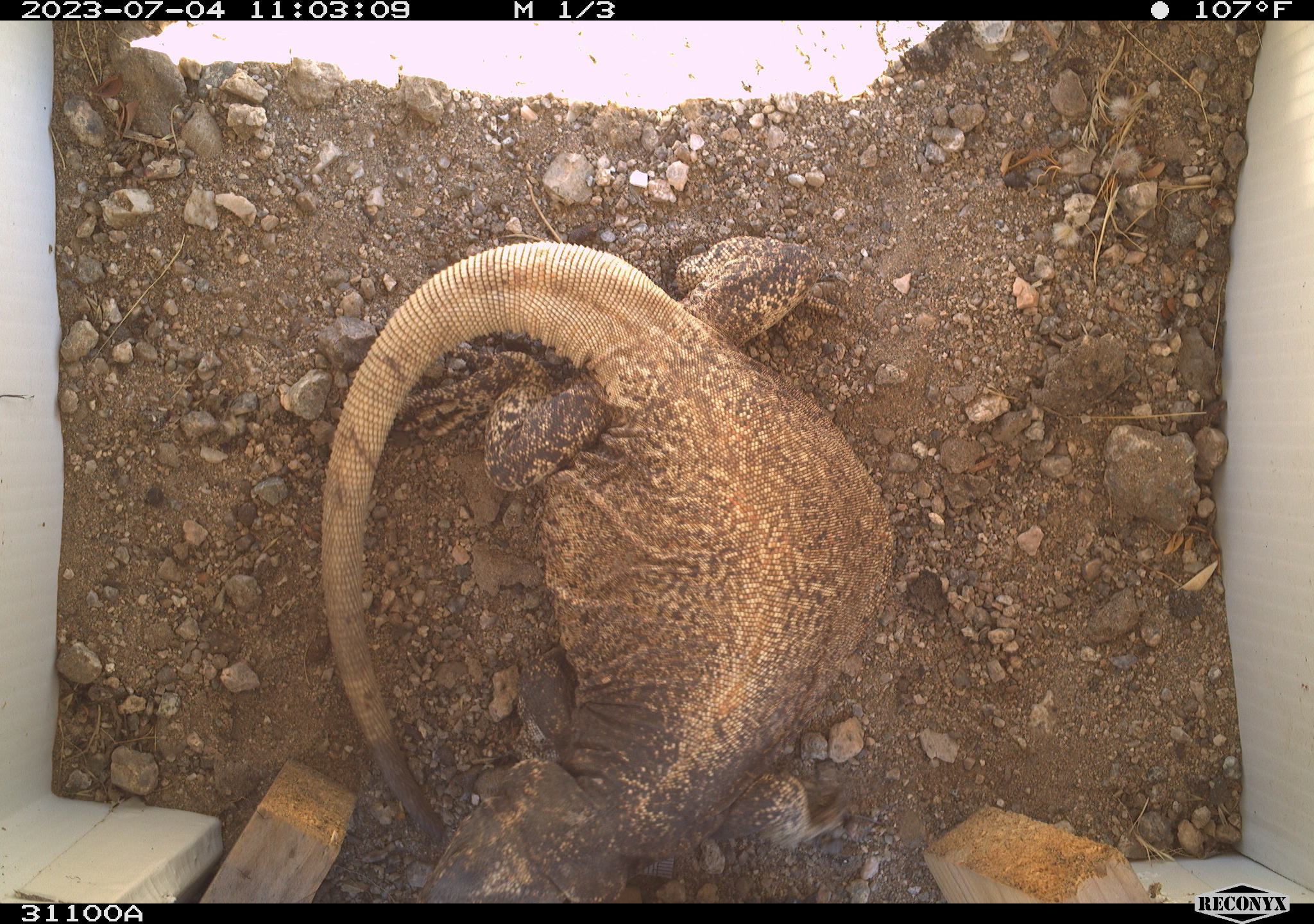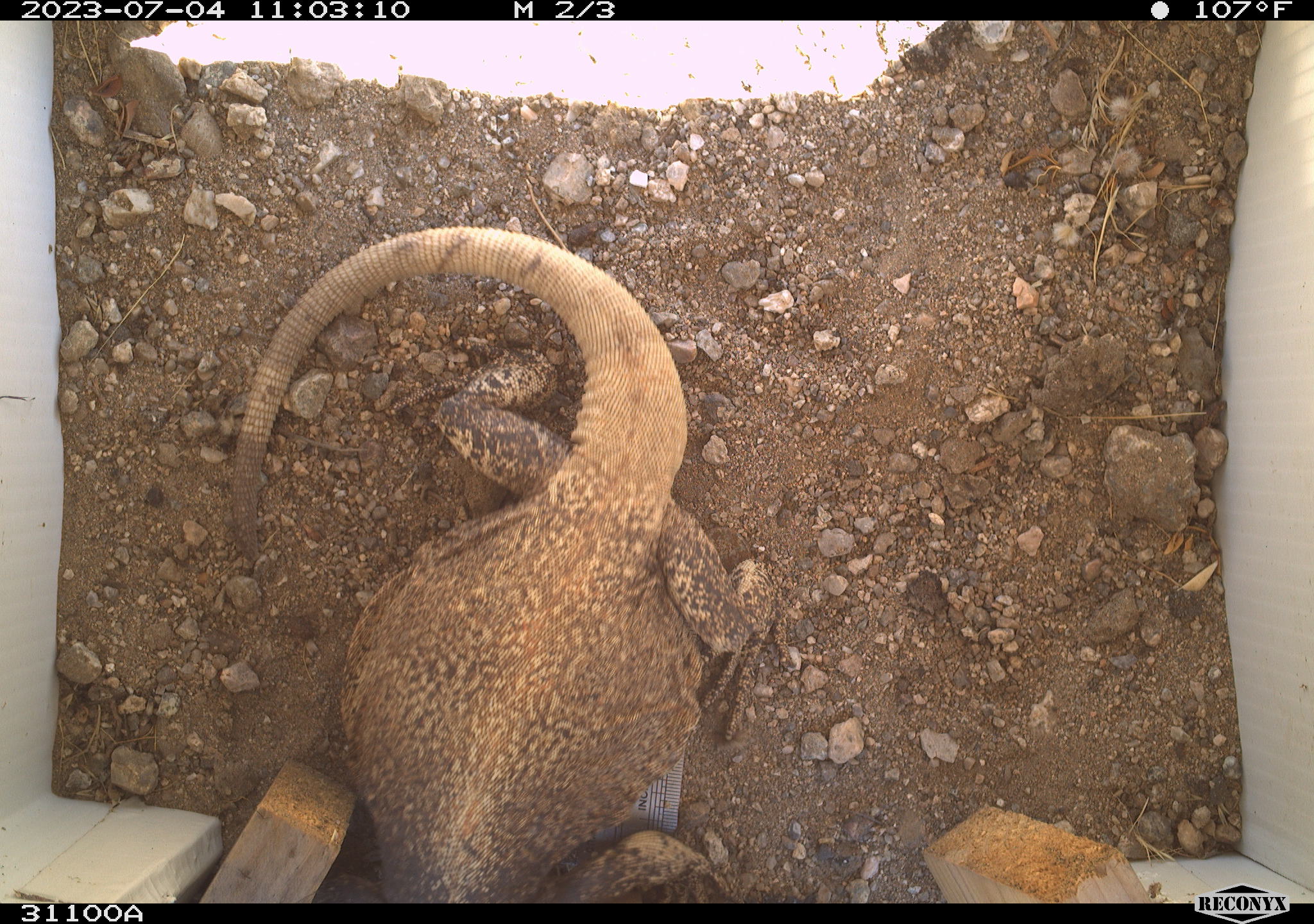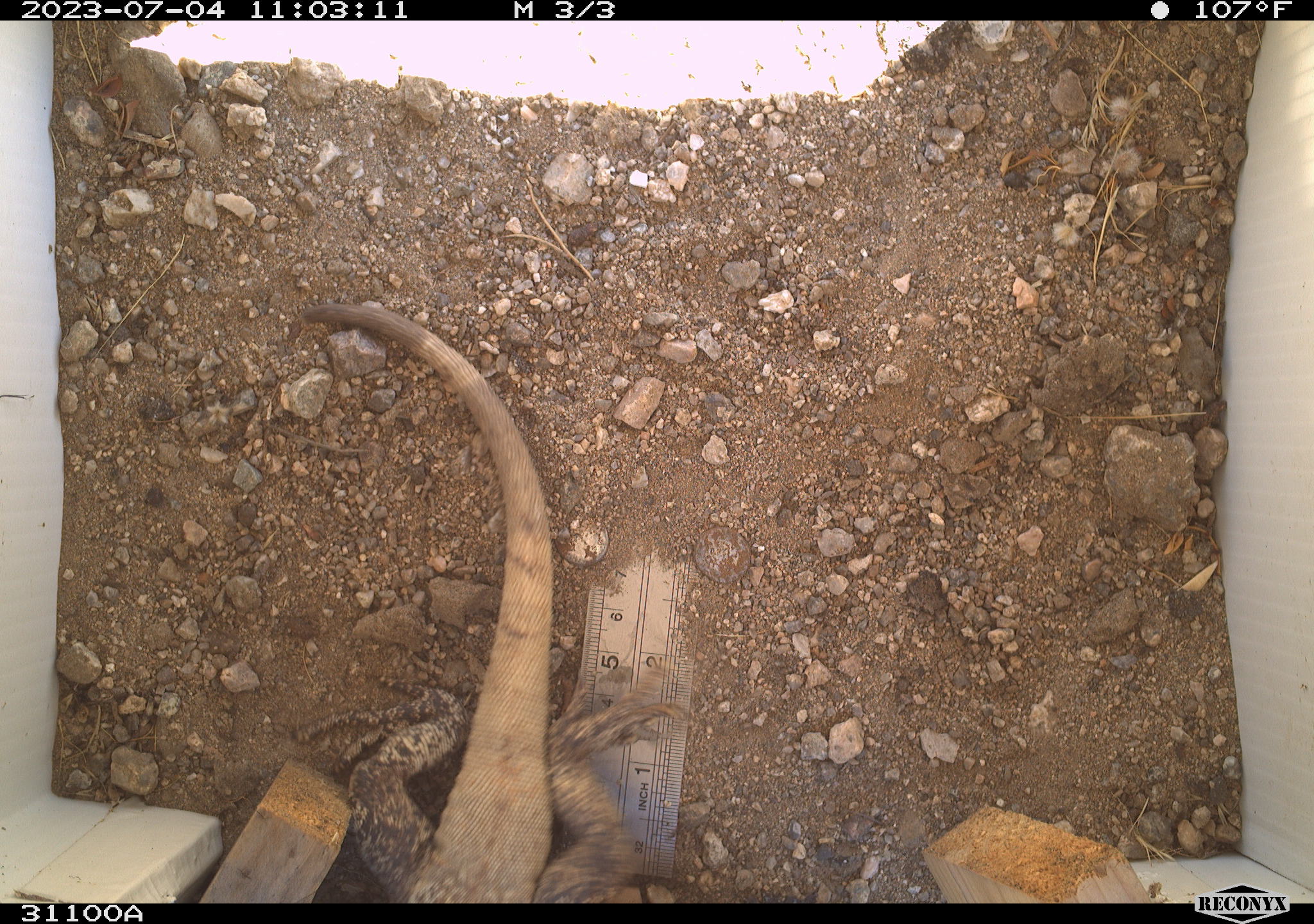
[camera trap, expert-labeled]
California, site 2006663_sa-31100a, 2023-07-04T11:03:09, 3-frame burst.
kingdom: Animalia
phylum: Chordata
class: Reptilia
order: Squamata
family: Iguanidae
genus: Sauromalus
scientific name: Sauromalus ater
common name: common chuckwalla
Common chuckwalla (Sauromalus ater).